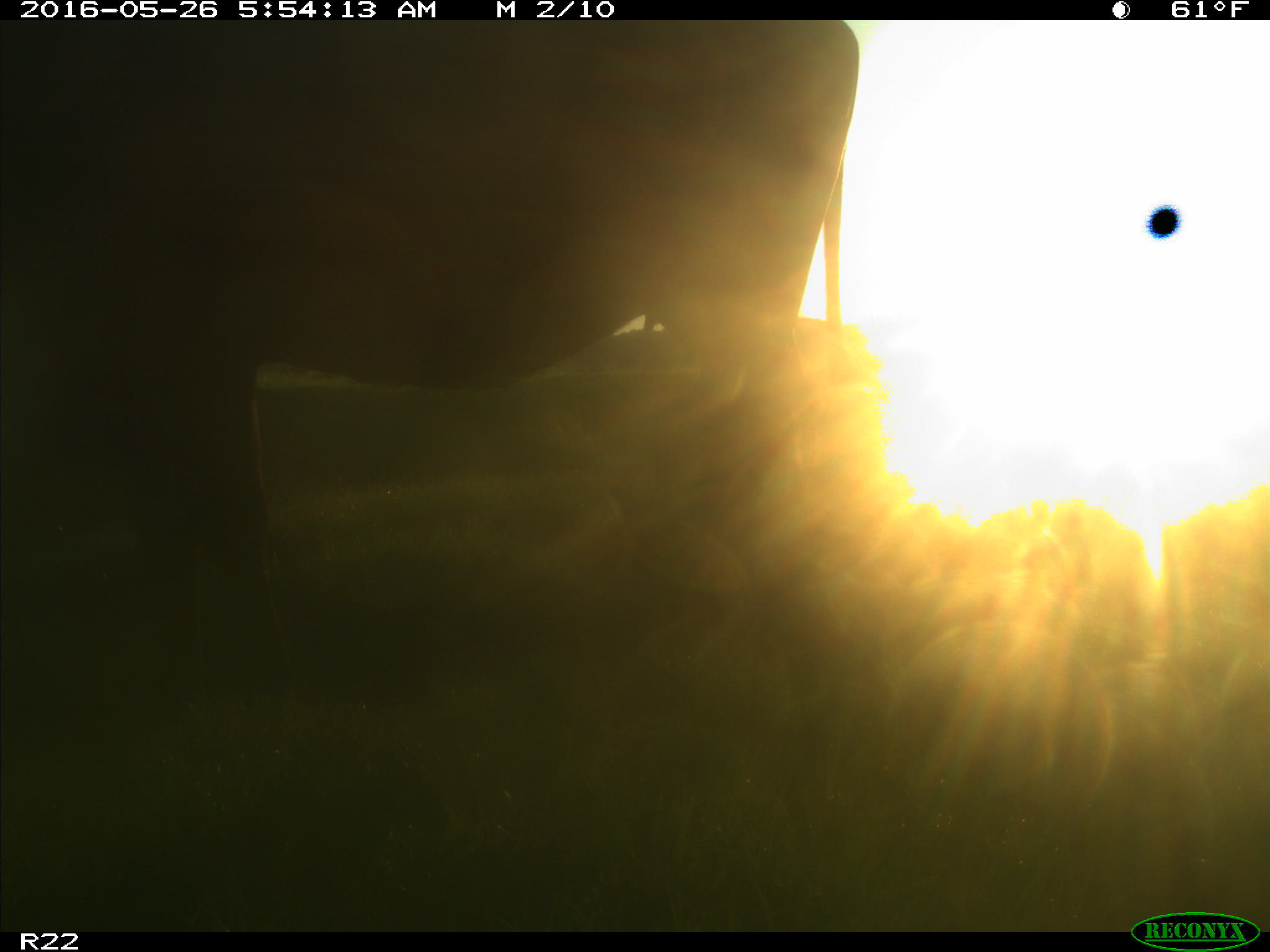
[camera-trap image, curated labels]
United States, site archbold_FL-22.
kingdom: Animalia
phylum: Chordata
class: Mammalia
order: Artiodactyla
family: Bovidae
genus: Bos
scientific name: Bos taurus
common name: domestic cow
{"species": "Bos taurus (domestic cow)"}